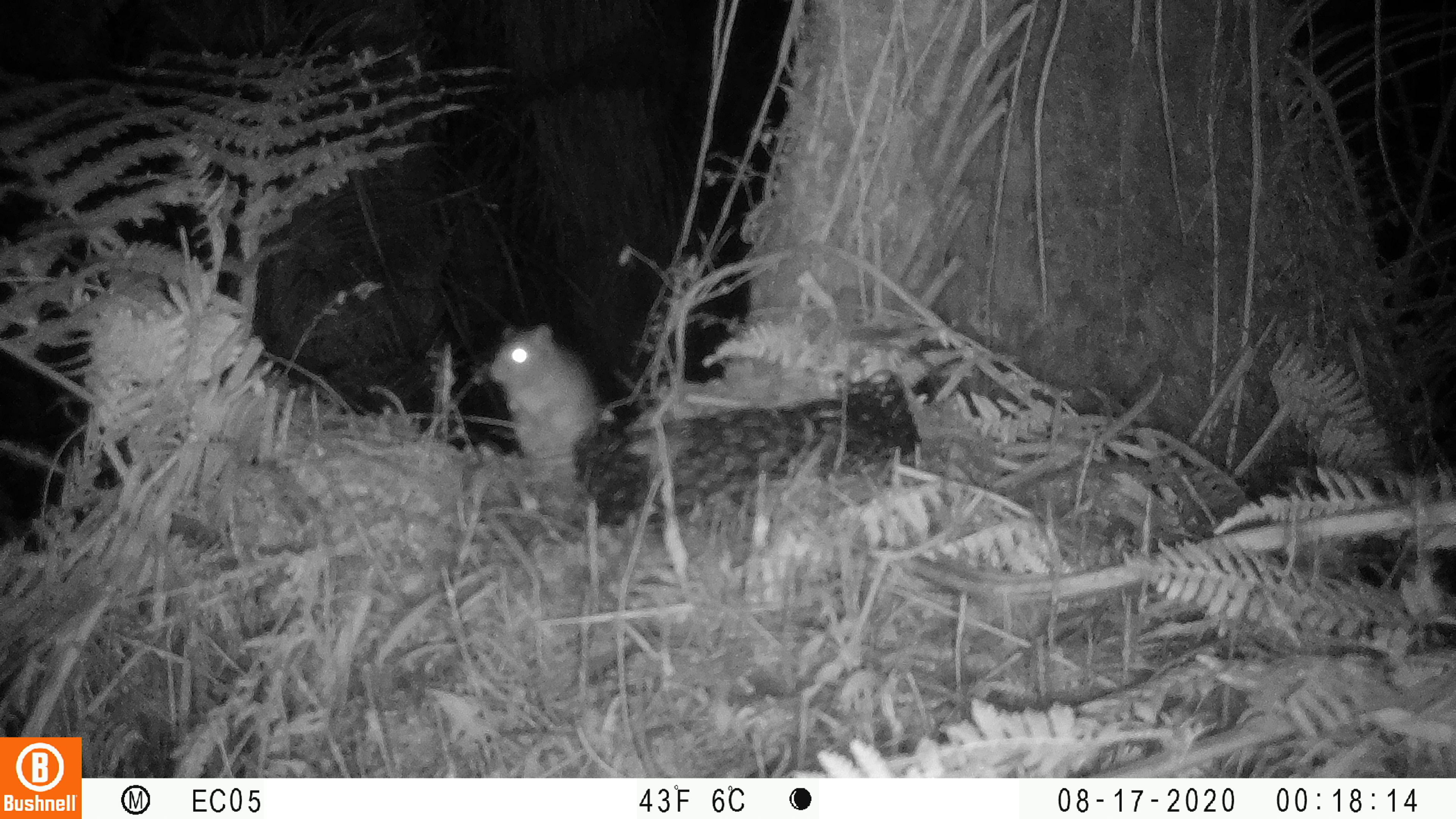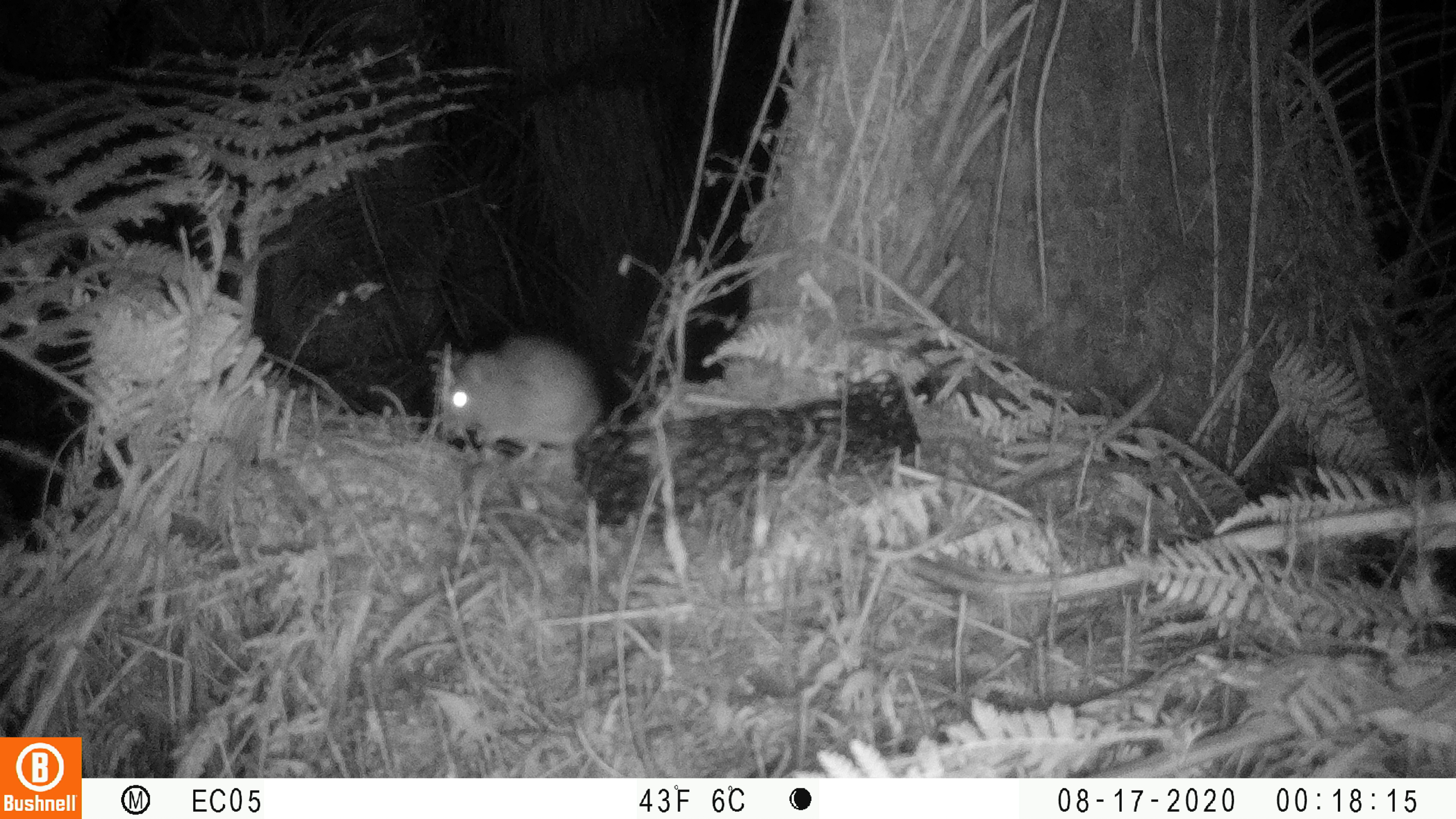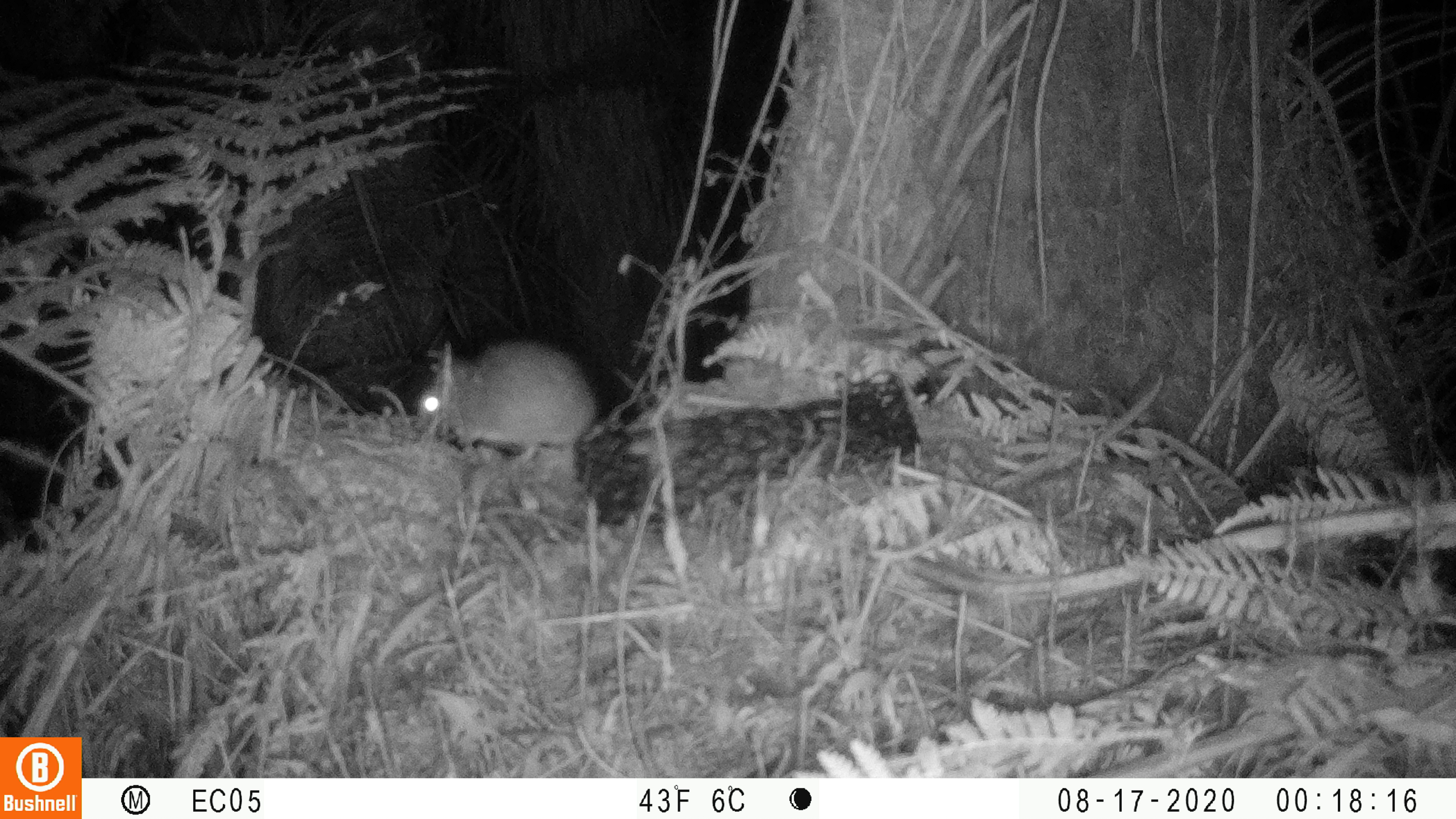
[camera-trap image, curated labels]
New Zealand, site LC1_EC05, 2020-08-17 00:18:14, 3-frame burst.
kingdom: Animalia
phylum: Chordata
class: Mammalia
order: Rodentia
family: Muridae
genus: Rattus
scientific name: Rattus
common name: rat